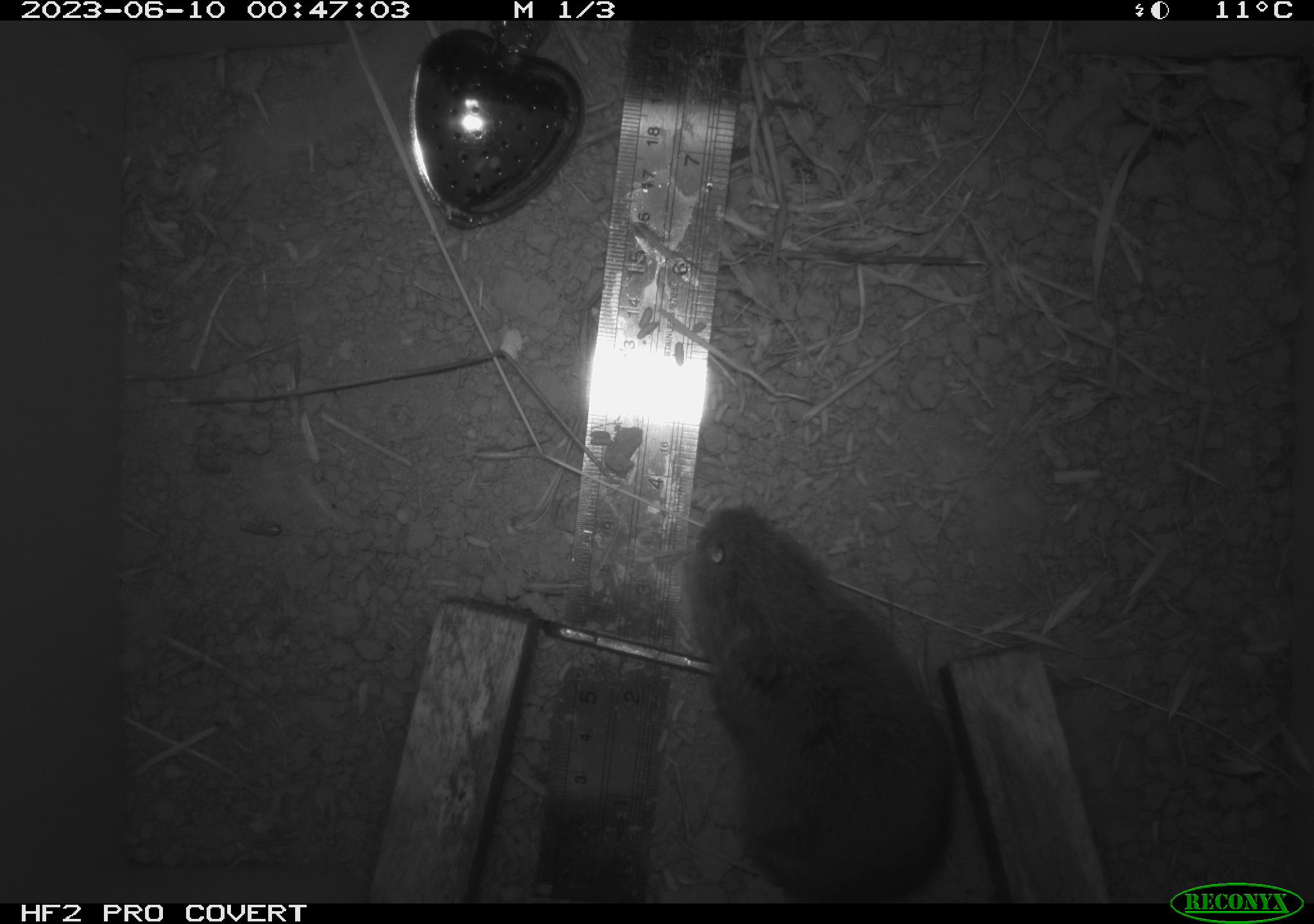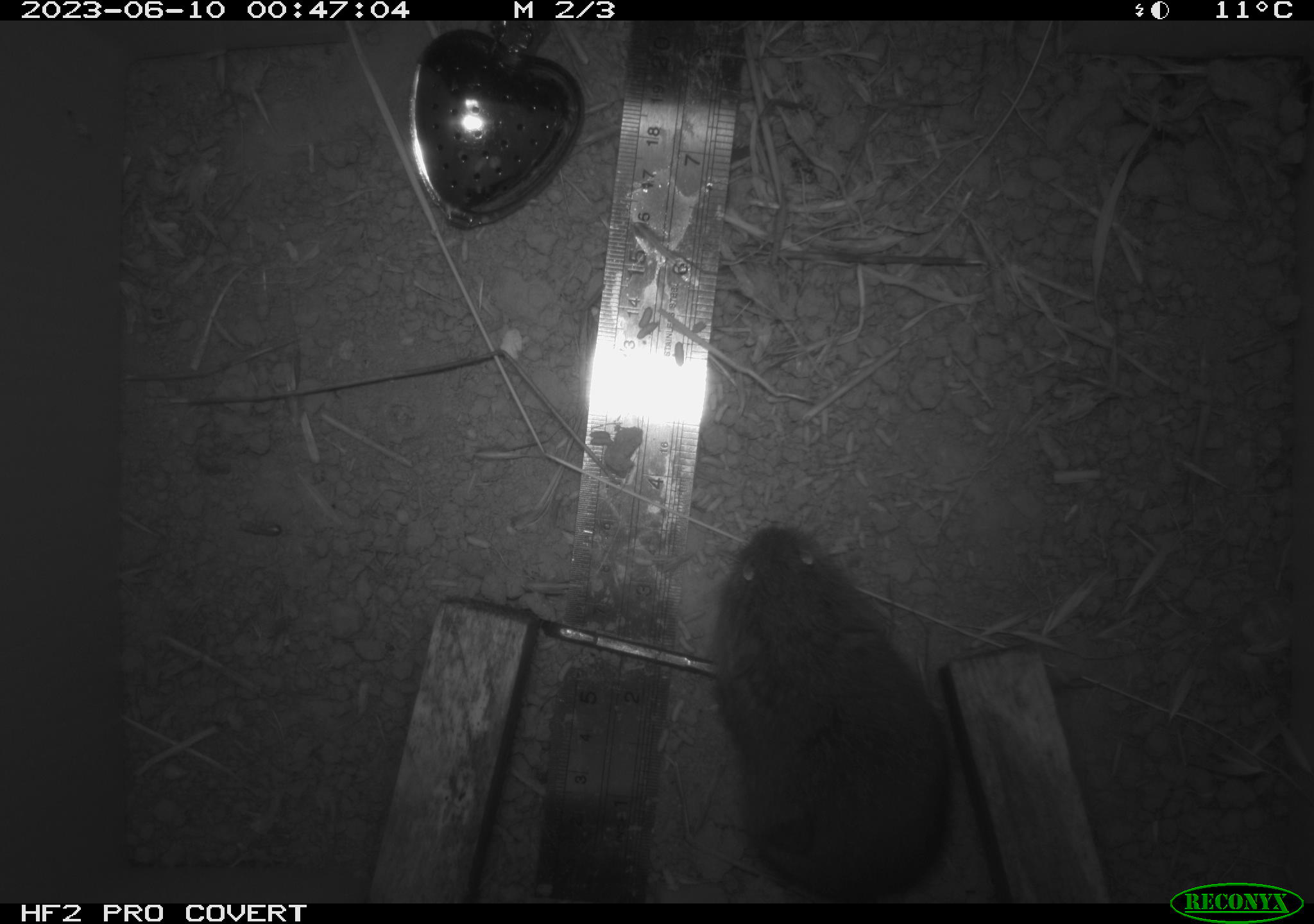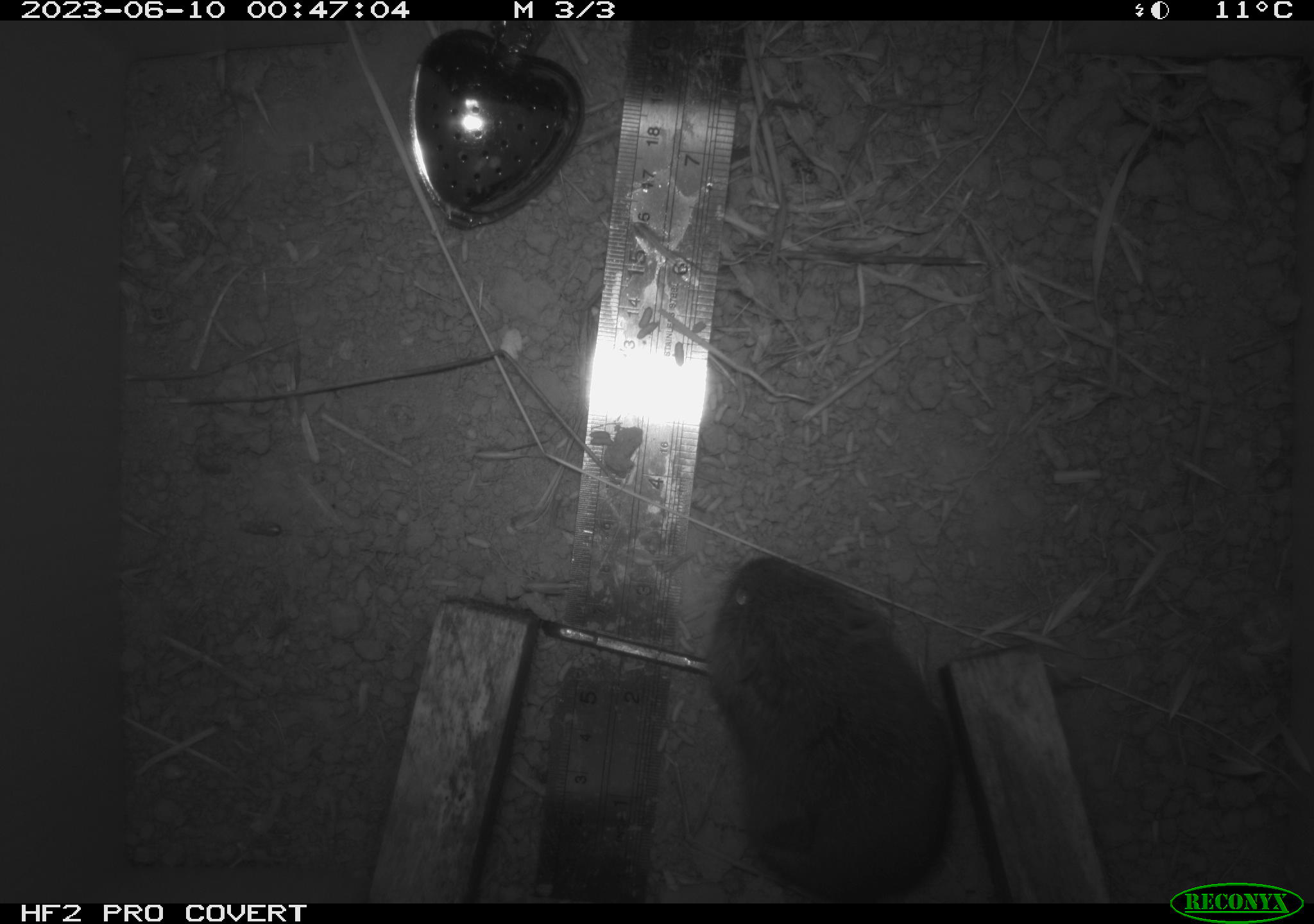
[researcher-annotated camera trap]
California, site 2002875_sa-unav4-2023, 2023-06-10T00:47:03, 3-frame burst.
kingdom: Animalia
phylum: Chordata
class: Mammalia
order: Rodentia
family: Cricetidae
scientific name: Arvicolinae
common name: voles, lemmings, and muskrats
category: arvicolinae subfamily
Arvicolinae subfamily (voles, lemmings, and muskrats) (Arvicolinae).